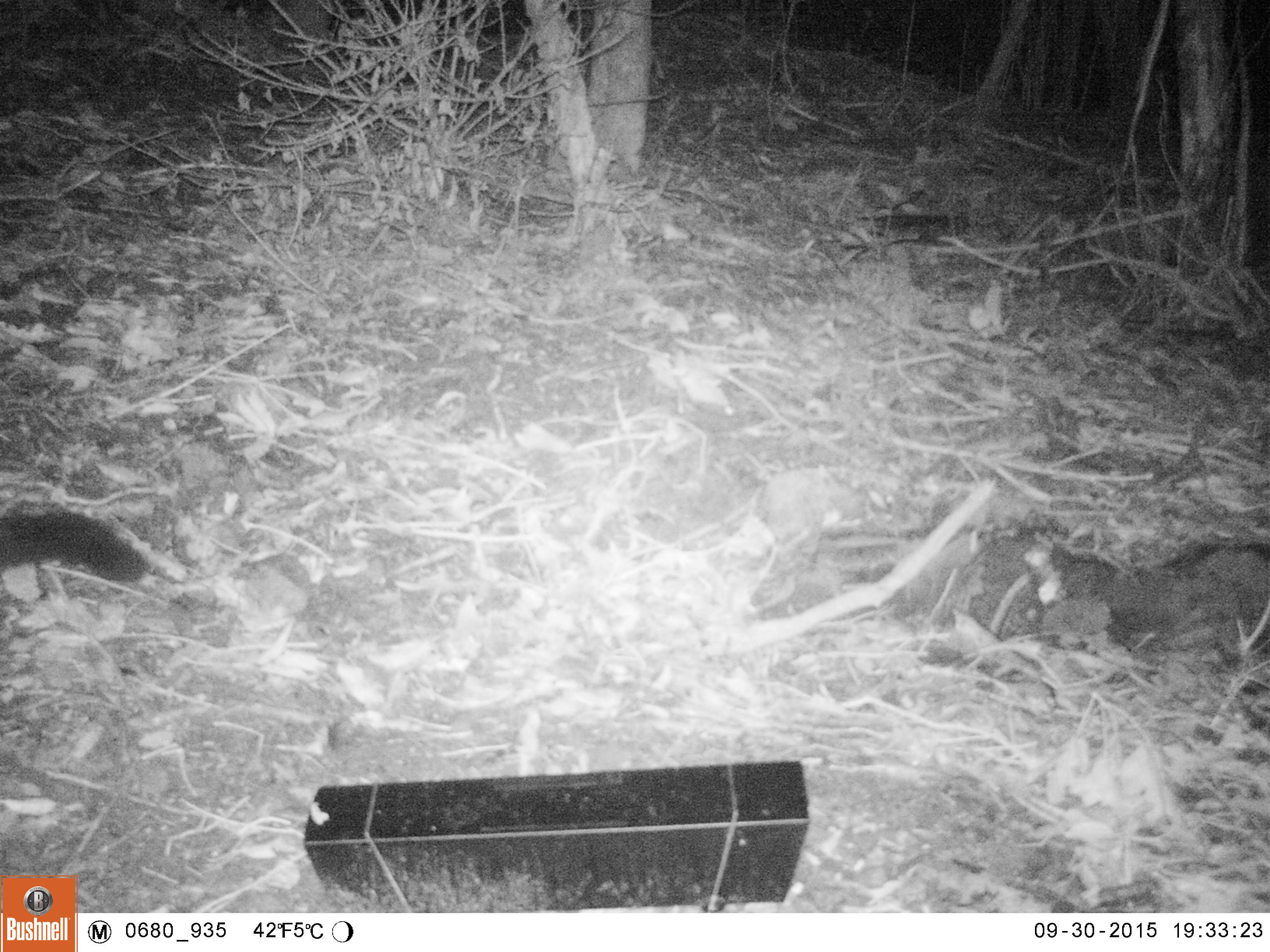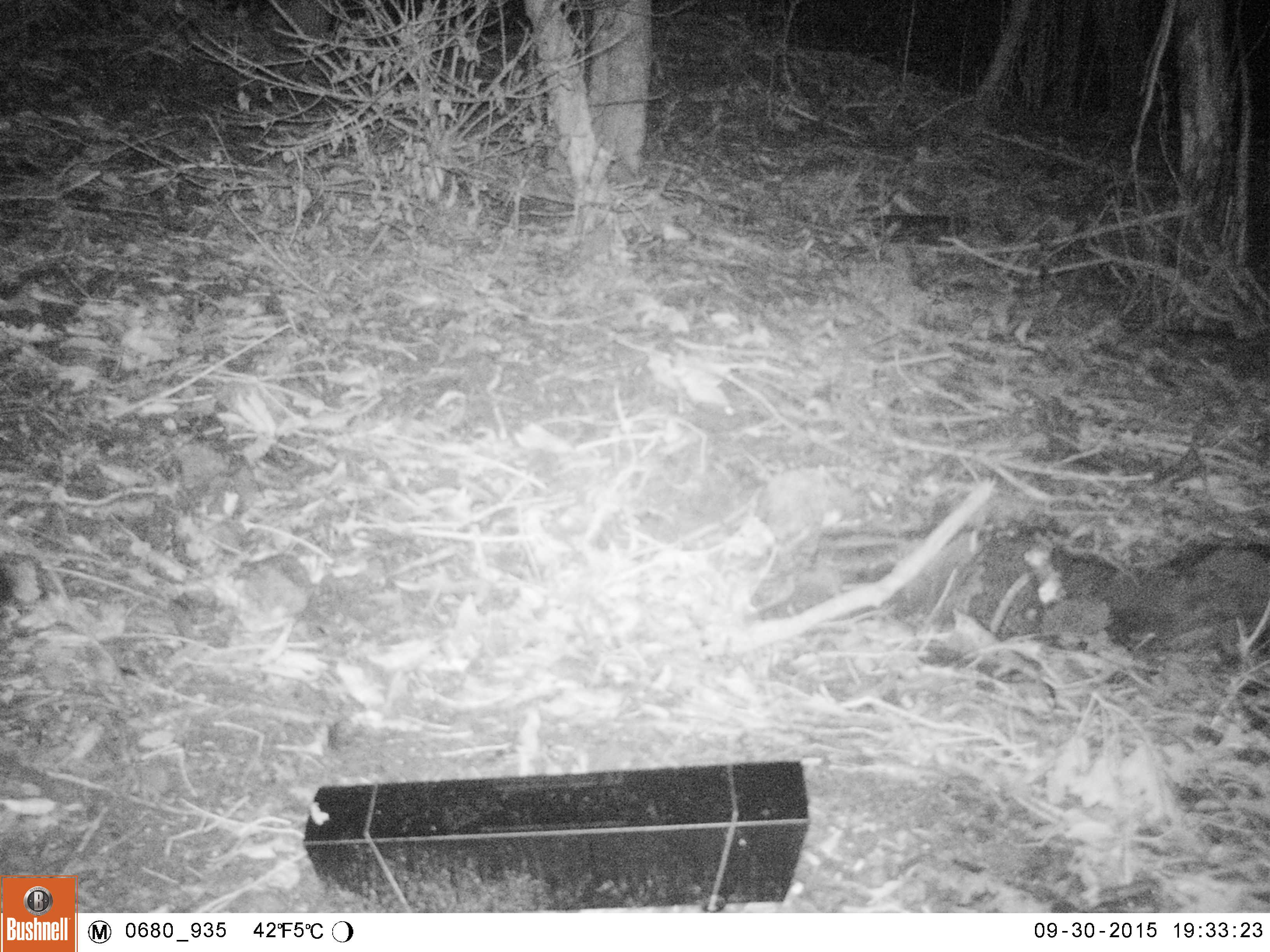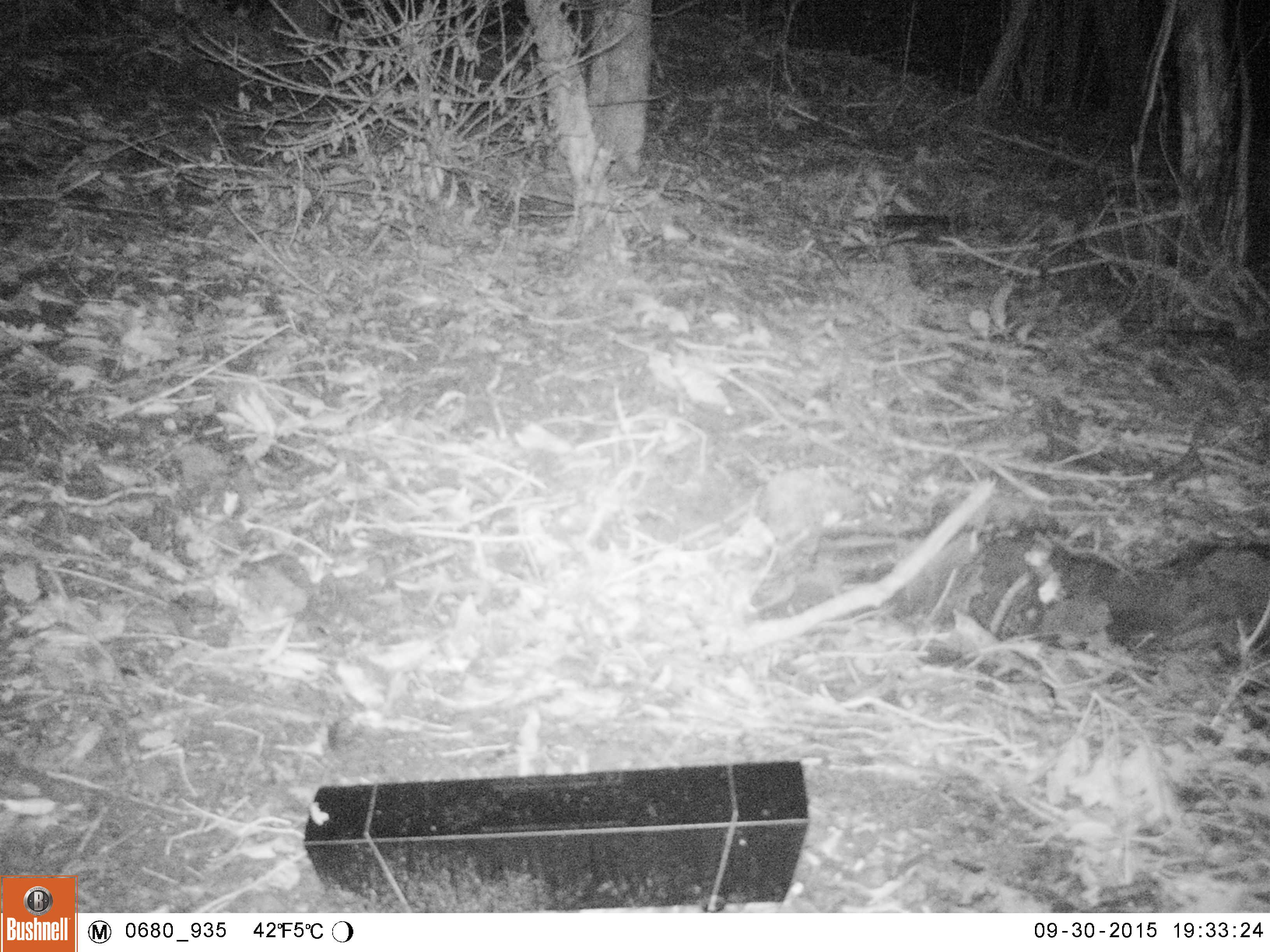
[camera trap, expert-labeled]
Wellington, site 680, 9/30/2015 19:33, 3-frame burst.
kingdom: Animalia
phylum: Chordata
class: Mammalia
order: Didelphimorphia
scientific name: Didelphimorphia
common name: possum